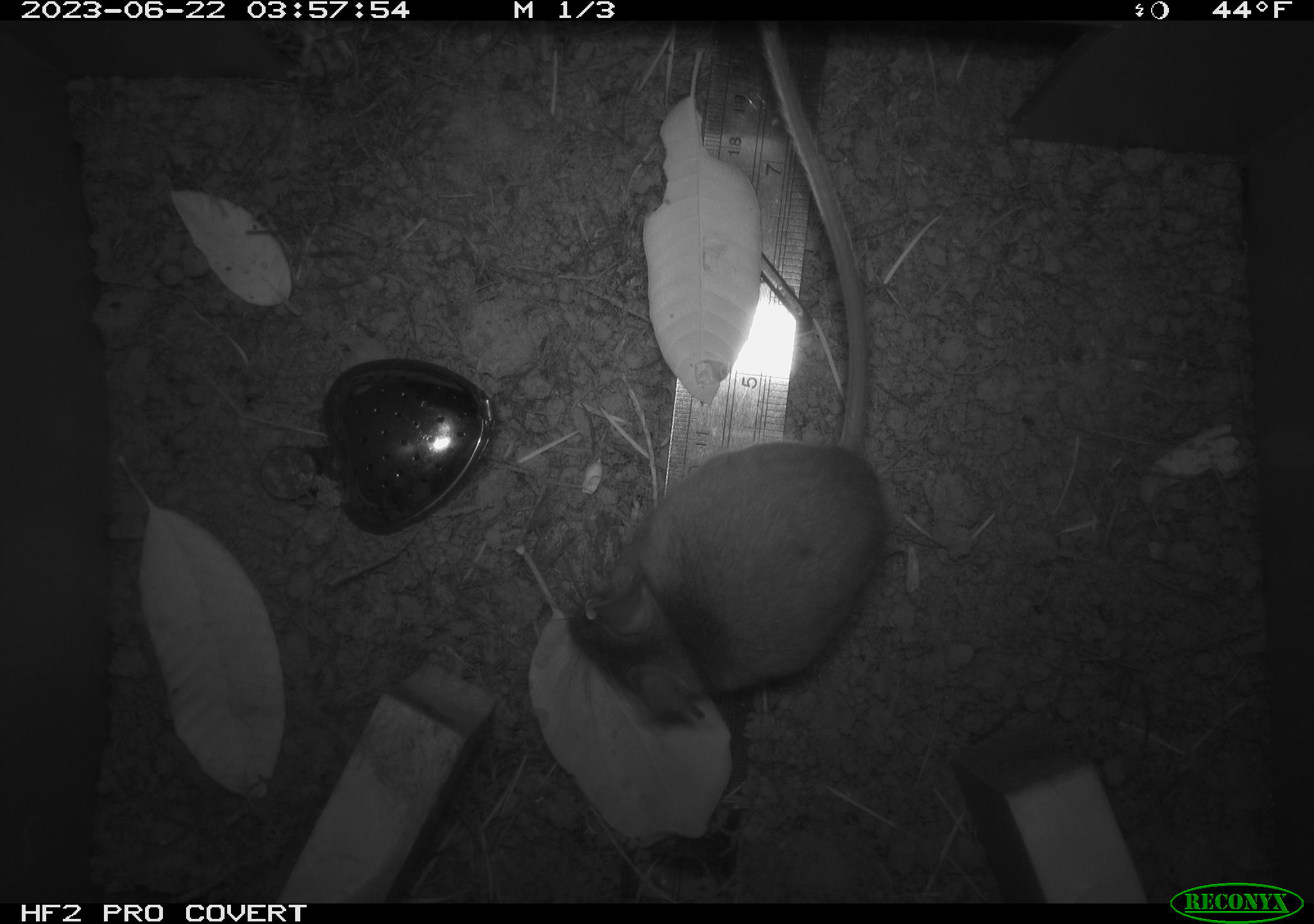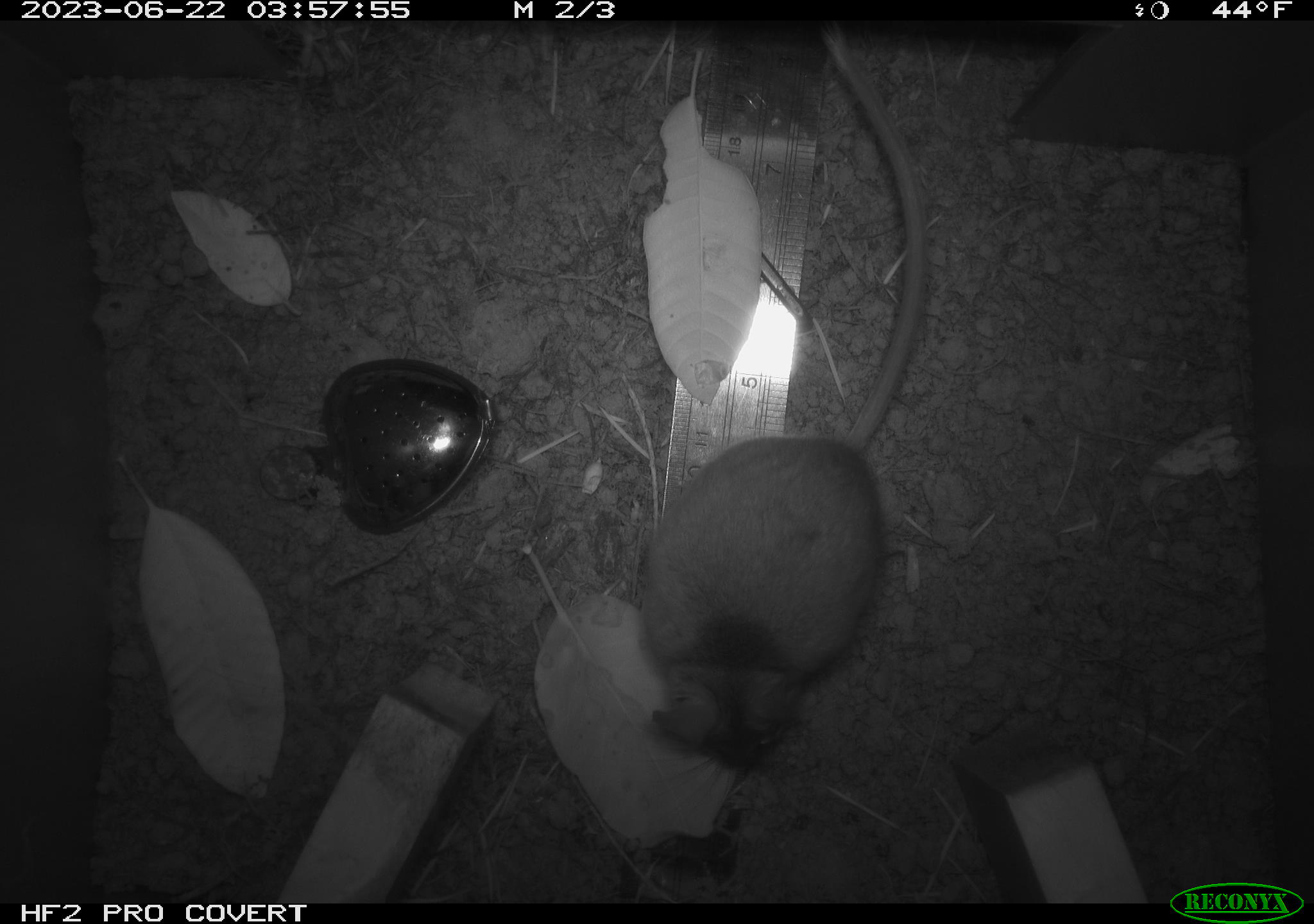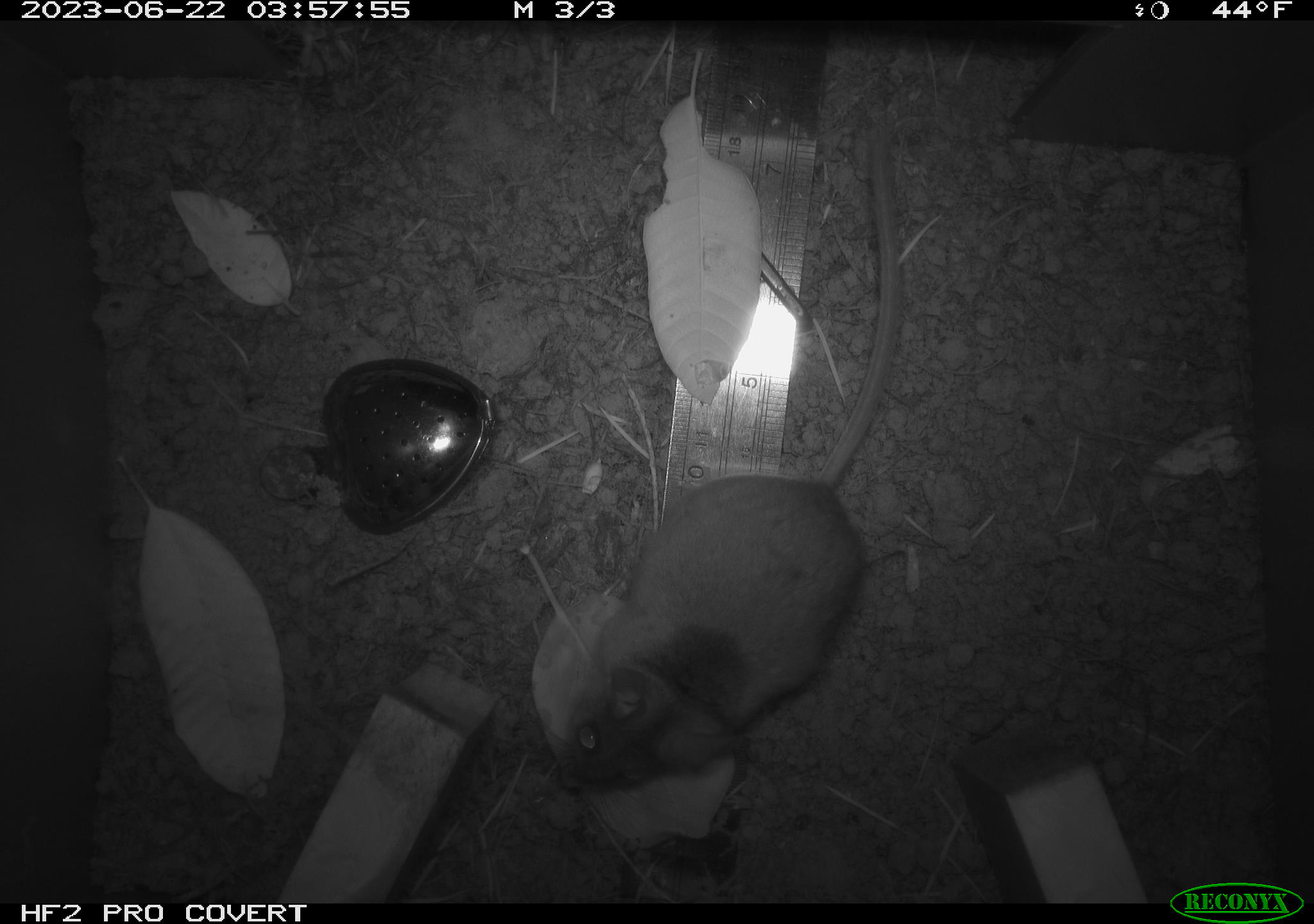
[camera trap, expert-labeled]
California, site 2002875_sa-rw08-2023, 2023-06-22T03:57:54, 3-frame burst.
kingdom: Animalia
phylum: Chordata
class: Mammalia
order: Rodentia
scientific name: Rodentia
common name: mouse species